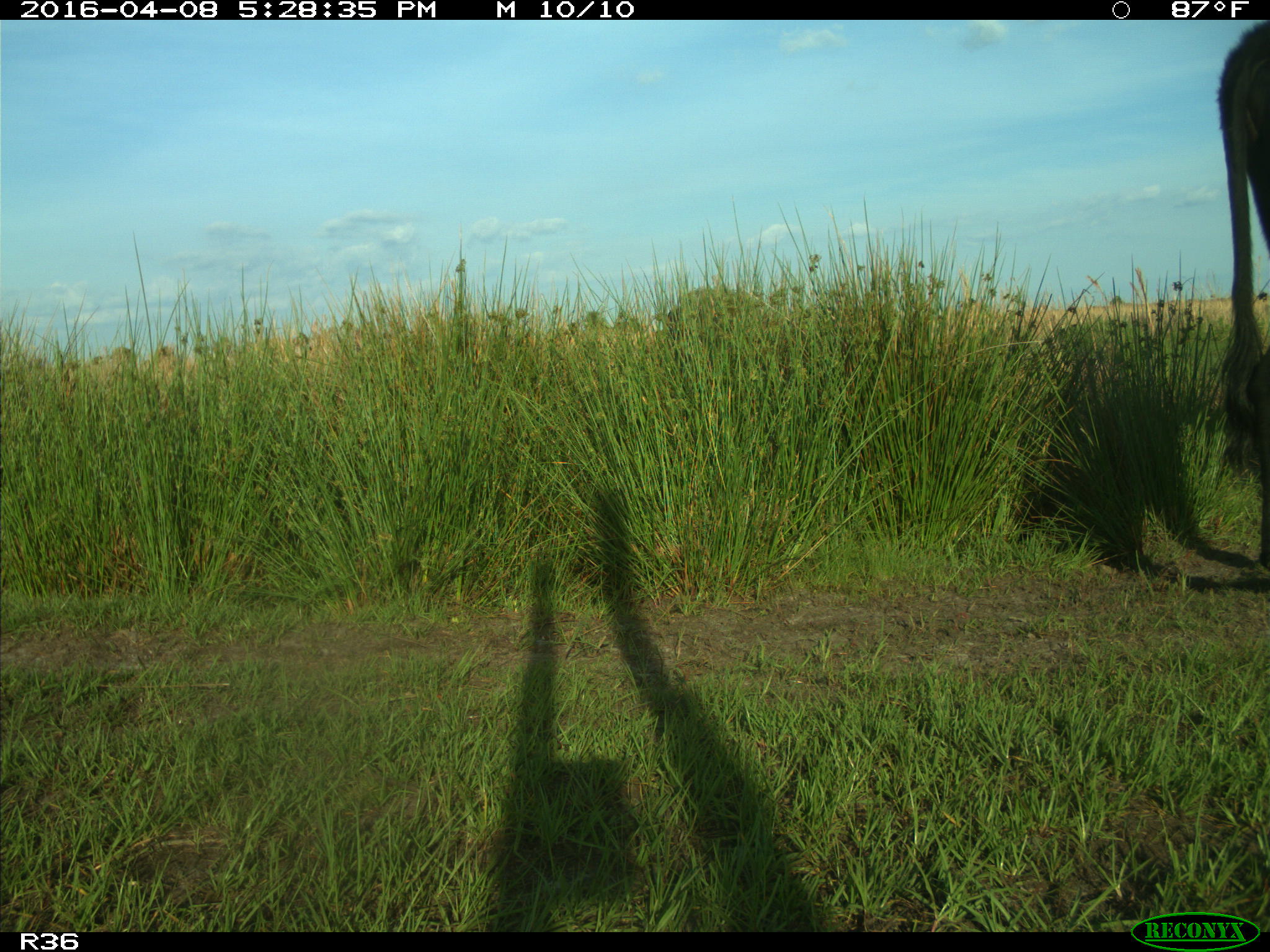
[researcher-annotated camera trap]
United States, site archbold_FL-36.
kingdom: Animalia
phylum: Chordata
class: Mammalia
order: Artiodactyla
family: Bovidae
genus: Bos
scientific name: Bos taurus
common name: domestic cow